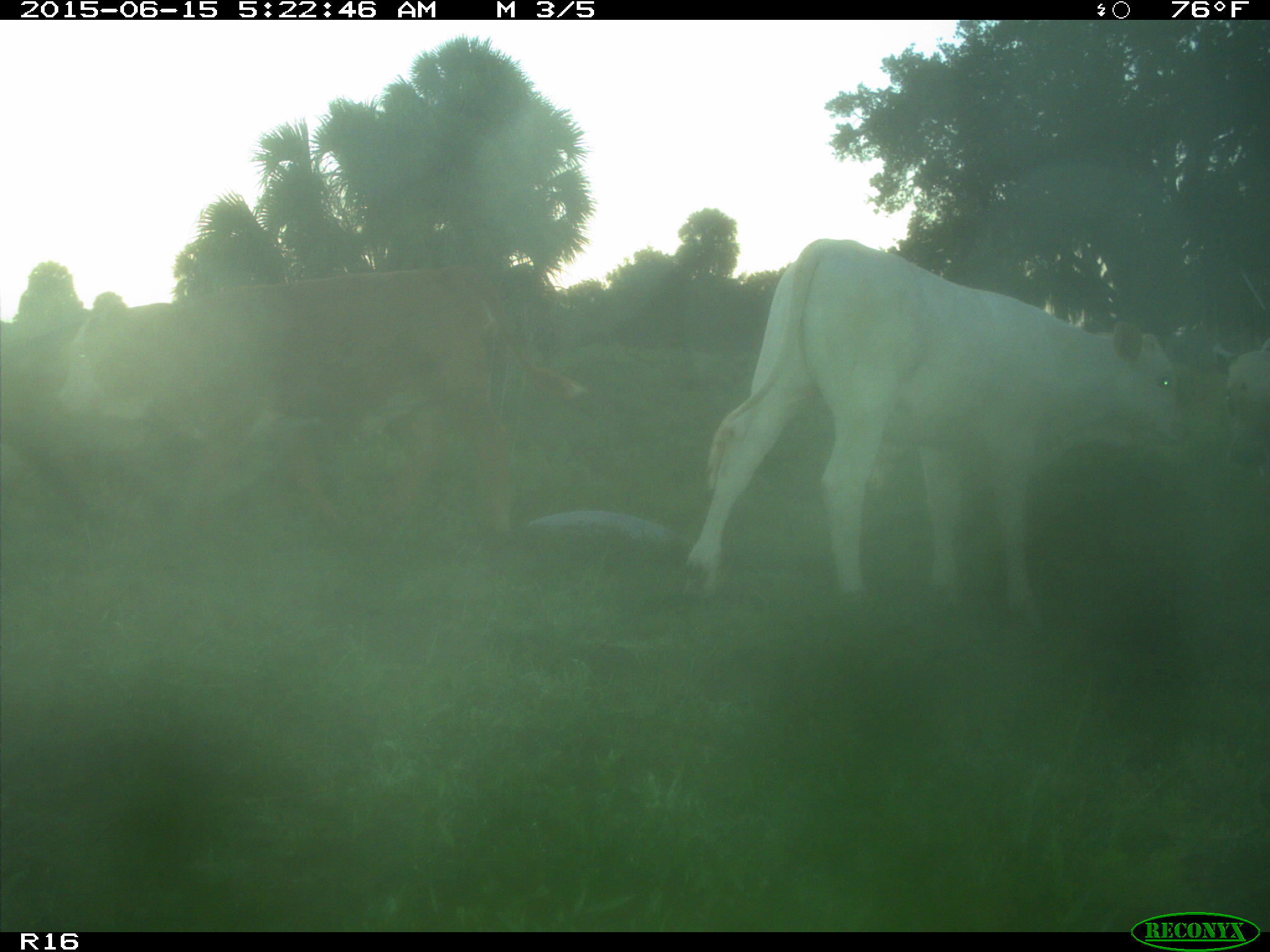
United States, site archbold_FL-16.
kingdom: Animalia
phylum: Chordata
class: Mammalia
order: Artiodactyla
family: Bovidae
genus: Bos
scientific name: Bos taurus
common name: domestic cow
Bos taurus (domestic cow).